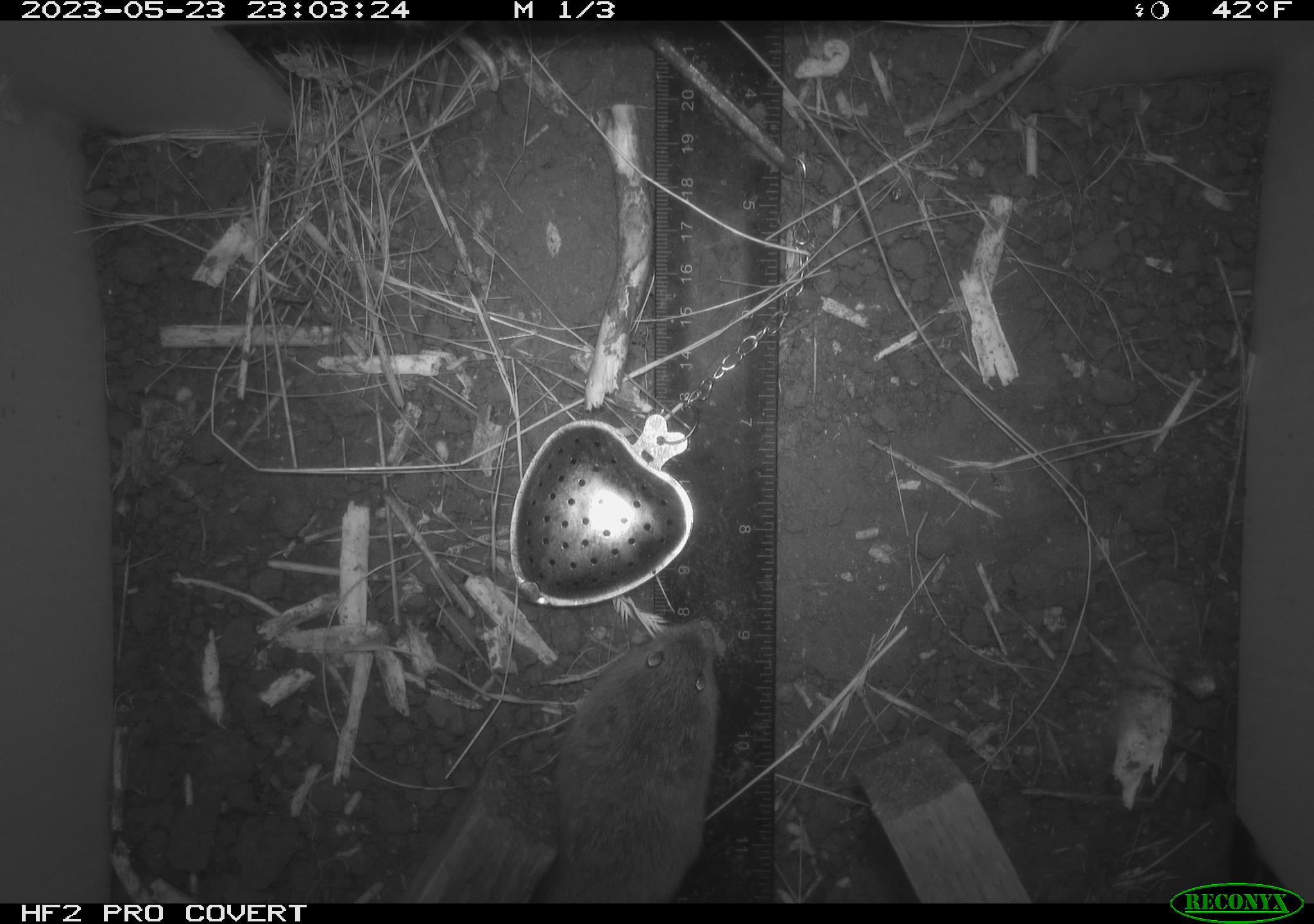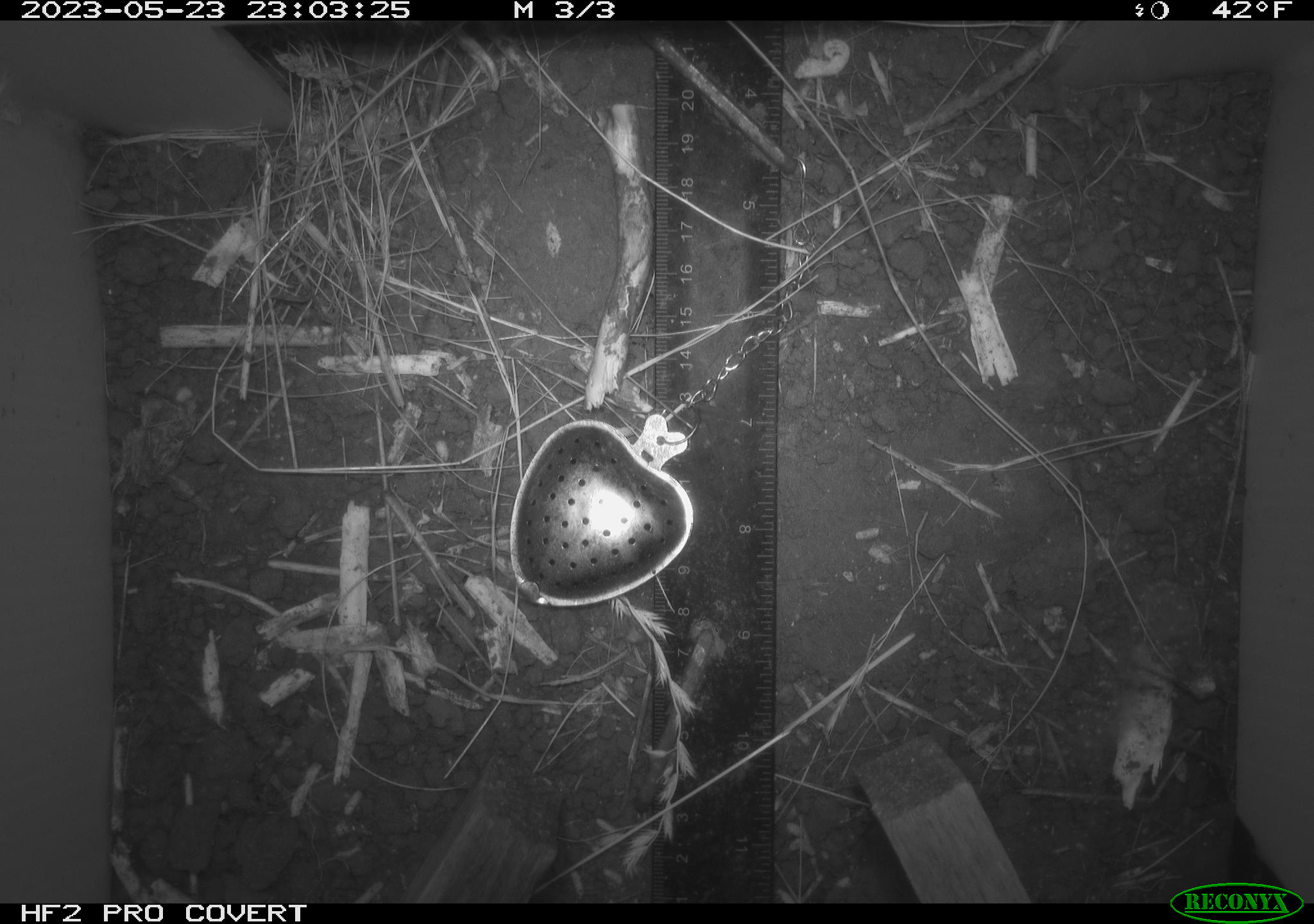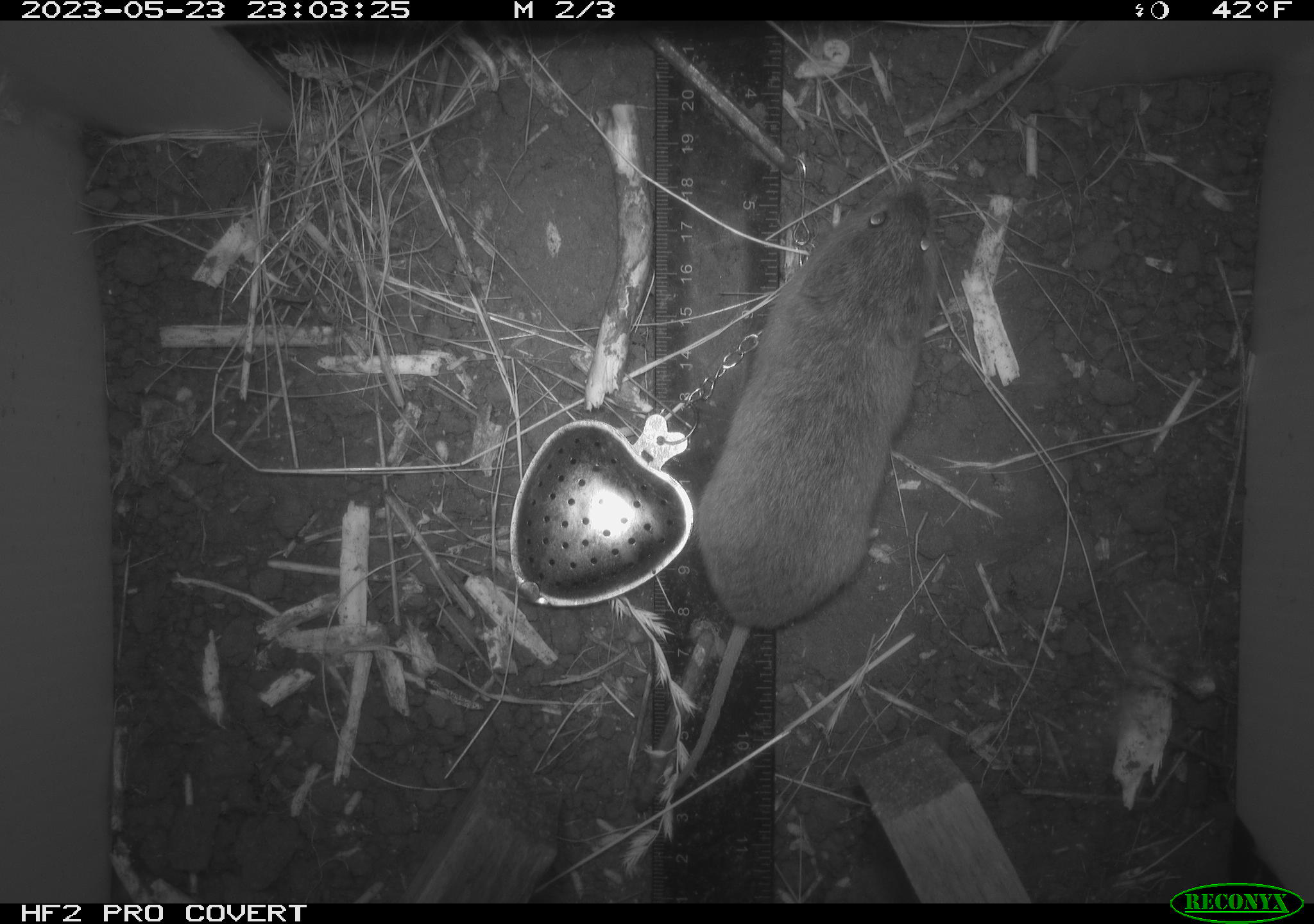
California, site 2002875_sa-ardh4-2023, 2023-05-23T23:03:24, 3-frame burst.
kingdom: Animalia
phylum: Chordata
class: Mammalia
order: Rodentia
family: Cricetidae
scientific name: Arvicolinae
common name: voles, lemmings, and muskrats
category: arvicolinae subfamily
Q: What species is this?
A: Arvicolinae subfamily (voles, lemmings, and muskrats) (Arvicolinae).